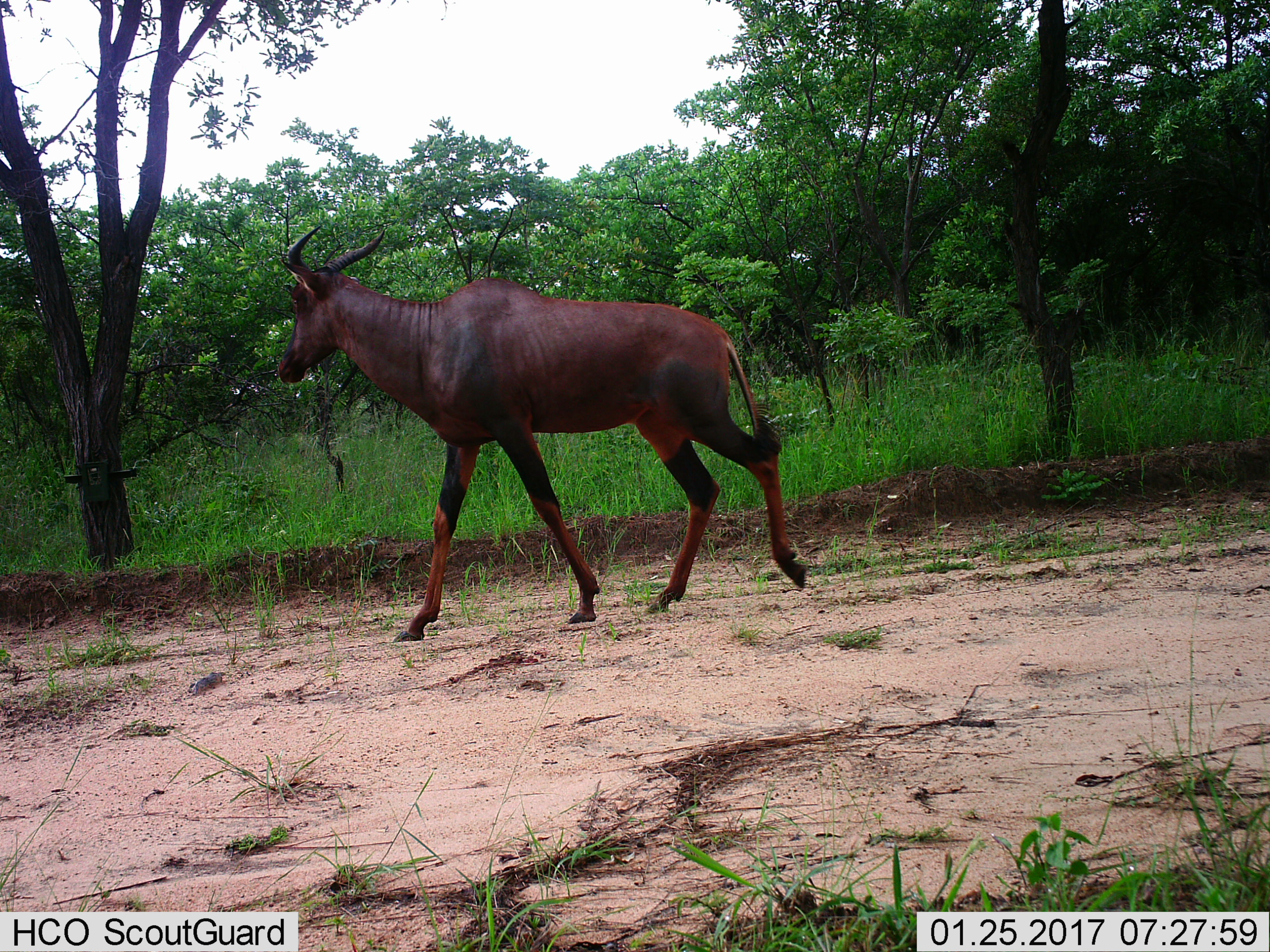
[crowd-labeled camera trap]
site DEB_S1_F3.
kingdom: Animalia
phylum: Chordata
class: Mammalia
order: Artiodactyla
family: Bovidae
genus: Damaliscus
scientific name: Damaliscus lunatus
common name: tsessebe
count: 1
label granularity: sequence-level